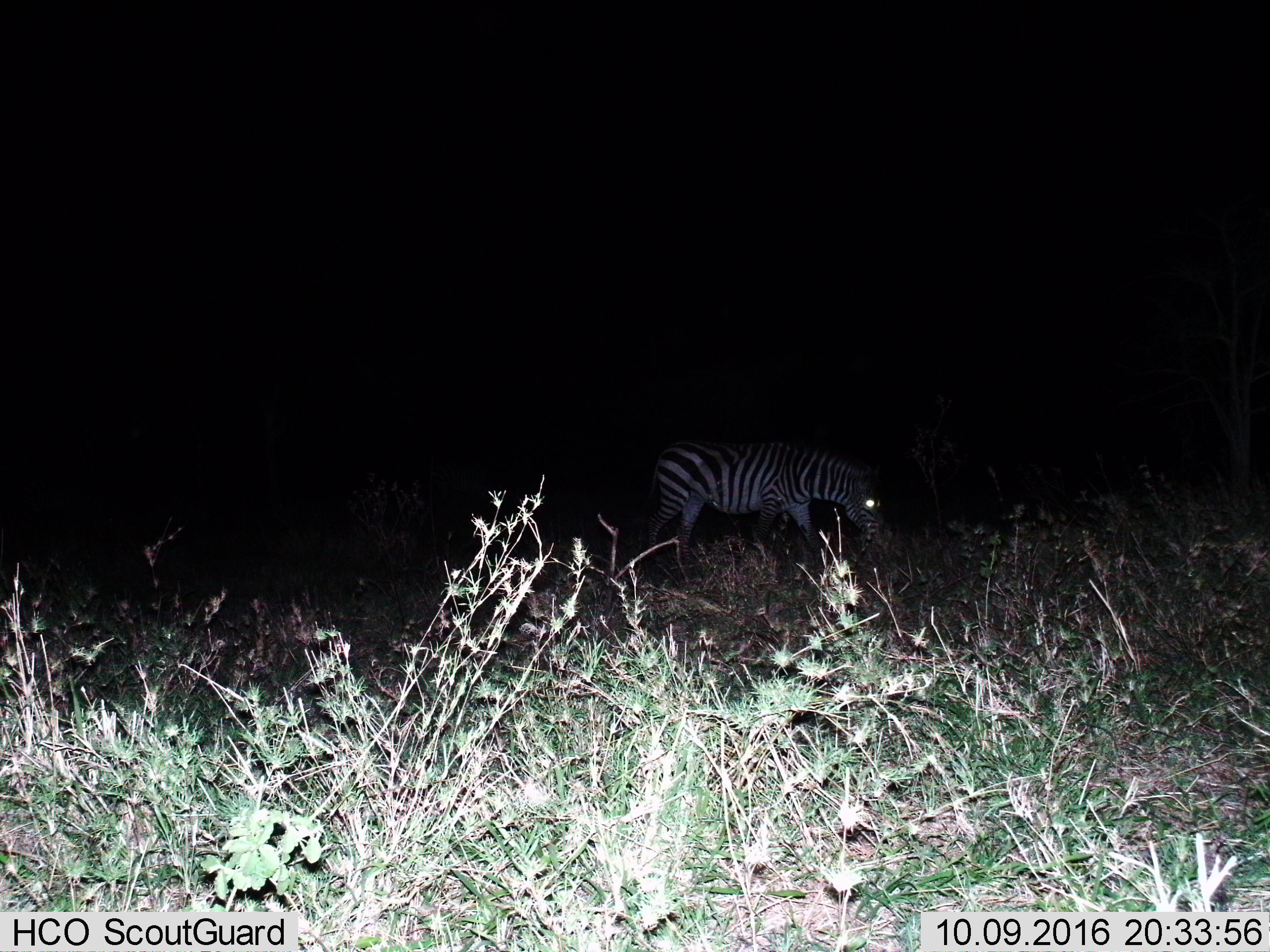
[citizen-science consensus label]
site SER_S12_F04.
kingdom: Animalia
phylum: Chordata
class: Mammalia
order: Perissodactyla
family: Equidae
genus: Equus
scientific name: Equus quagga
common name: plains zebra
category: zebraplains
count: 1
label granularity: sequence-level